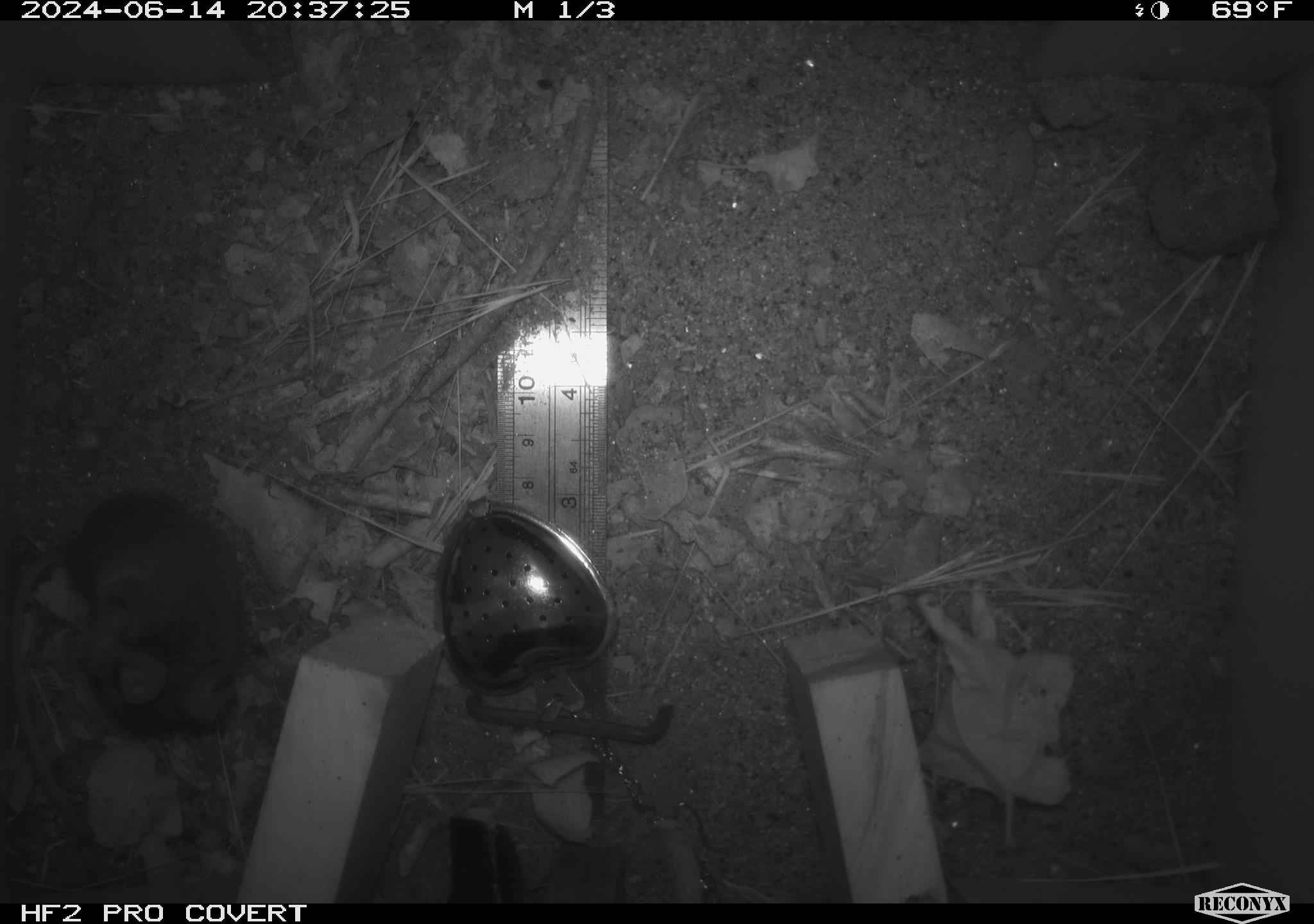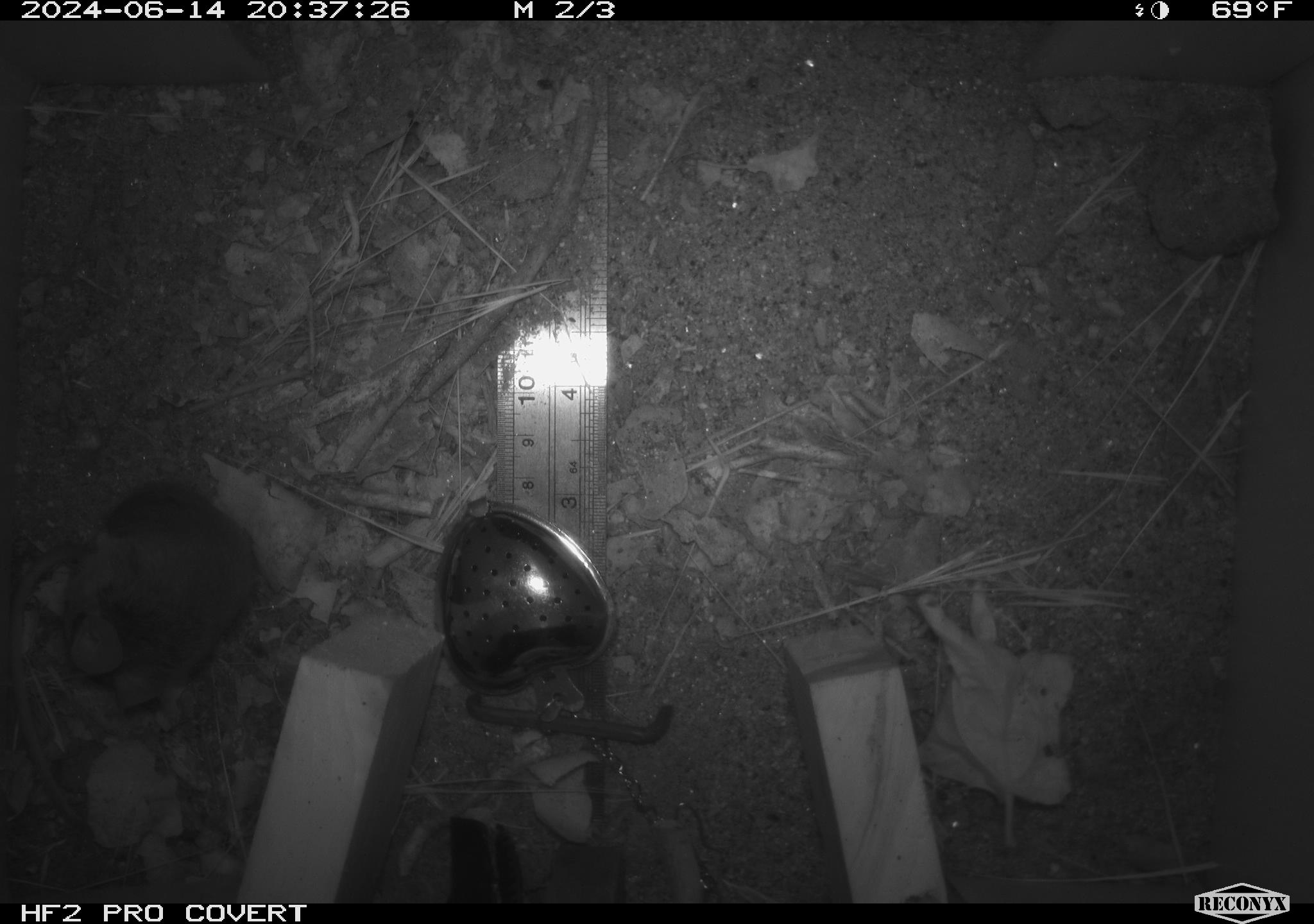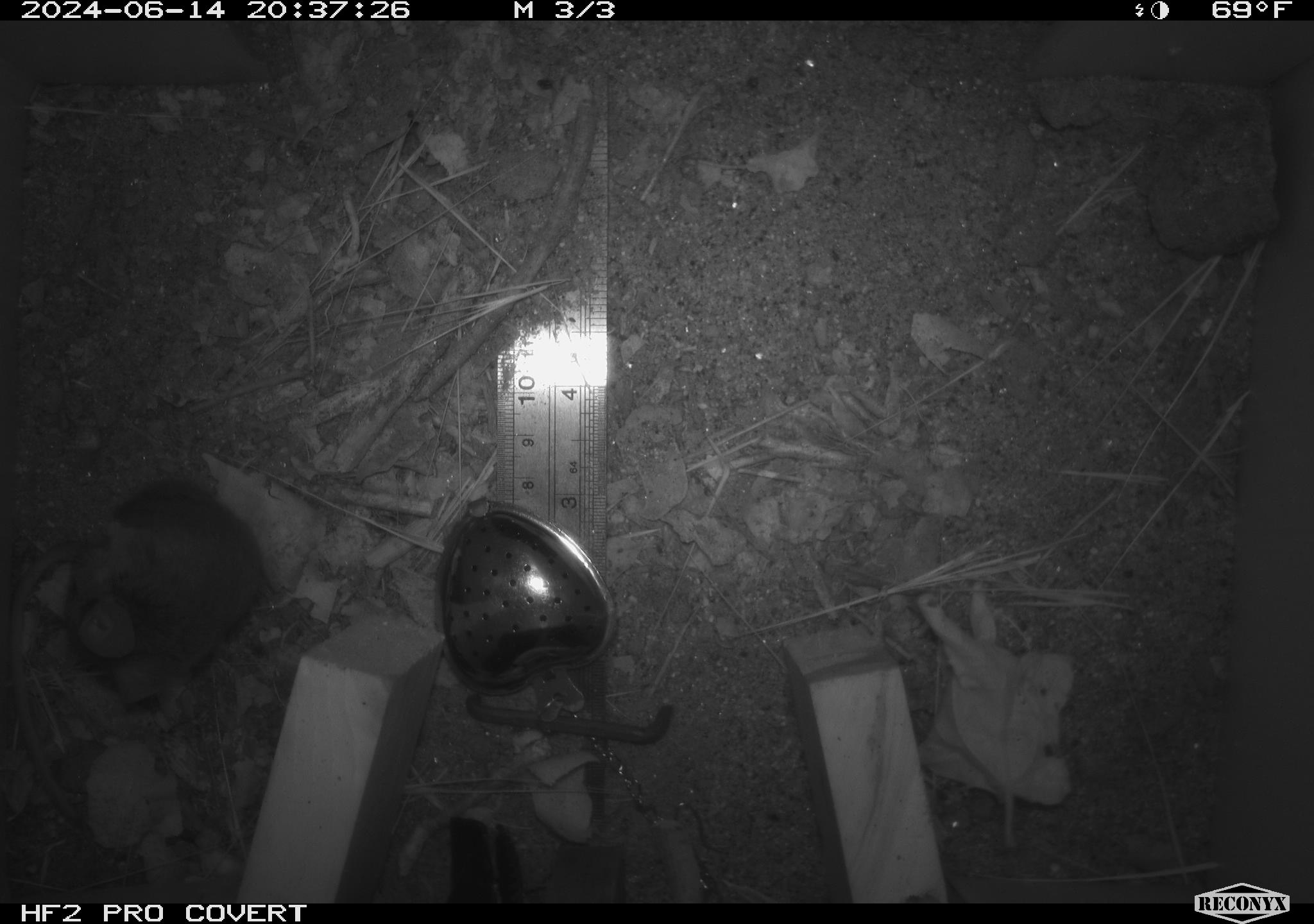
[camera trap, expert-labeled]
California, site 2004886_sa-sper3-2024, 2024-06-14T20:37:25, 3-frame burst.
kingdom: Animalia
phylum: Chordata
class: Mammalia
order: Rodentia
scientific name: Rodentia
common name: mouse species